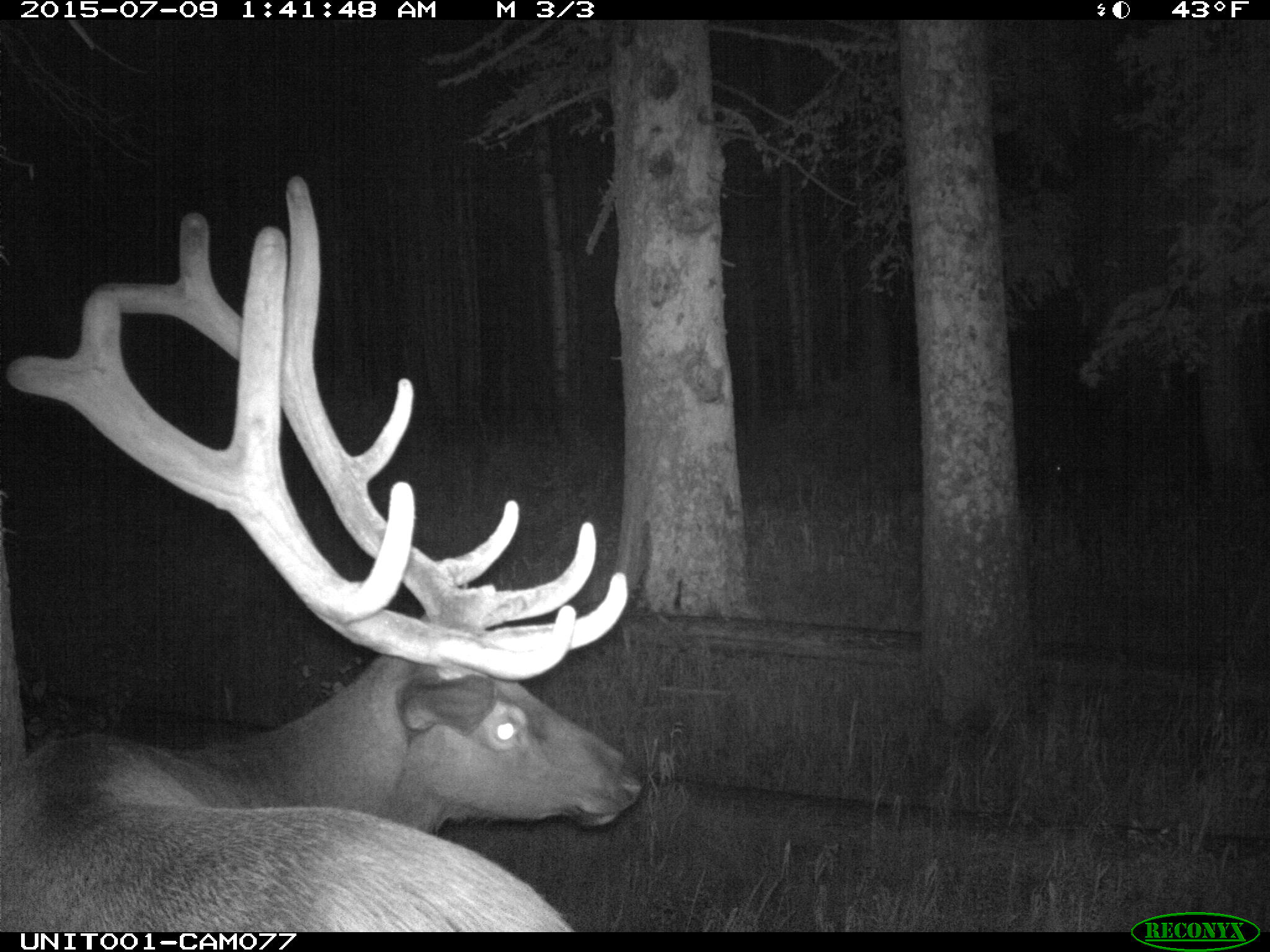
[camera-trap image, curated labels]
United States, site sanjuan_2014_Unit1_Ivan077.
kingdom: Animalia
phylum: Chordata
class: Mammalia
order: Artiodactyla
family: Cervidae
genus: Cervus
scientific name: Cervus elaphus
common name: red deer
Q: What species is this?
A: Cervus elaphus (red deer).